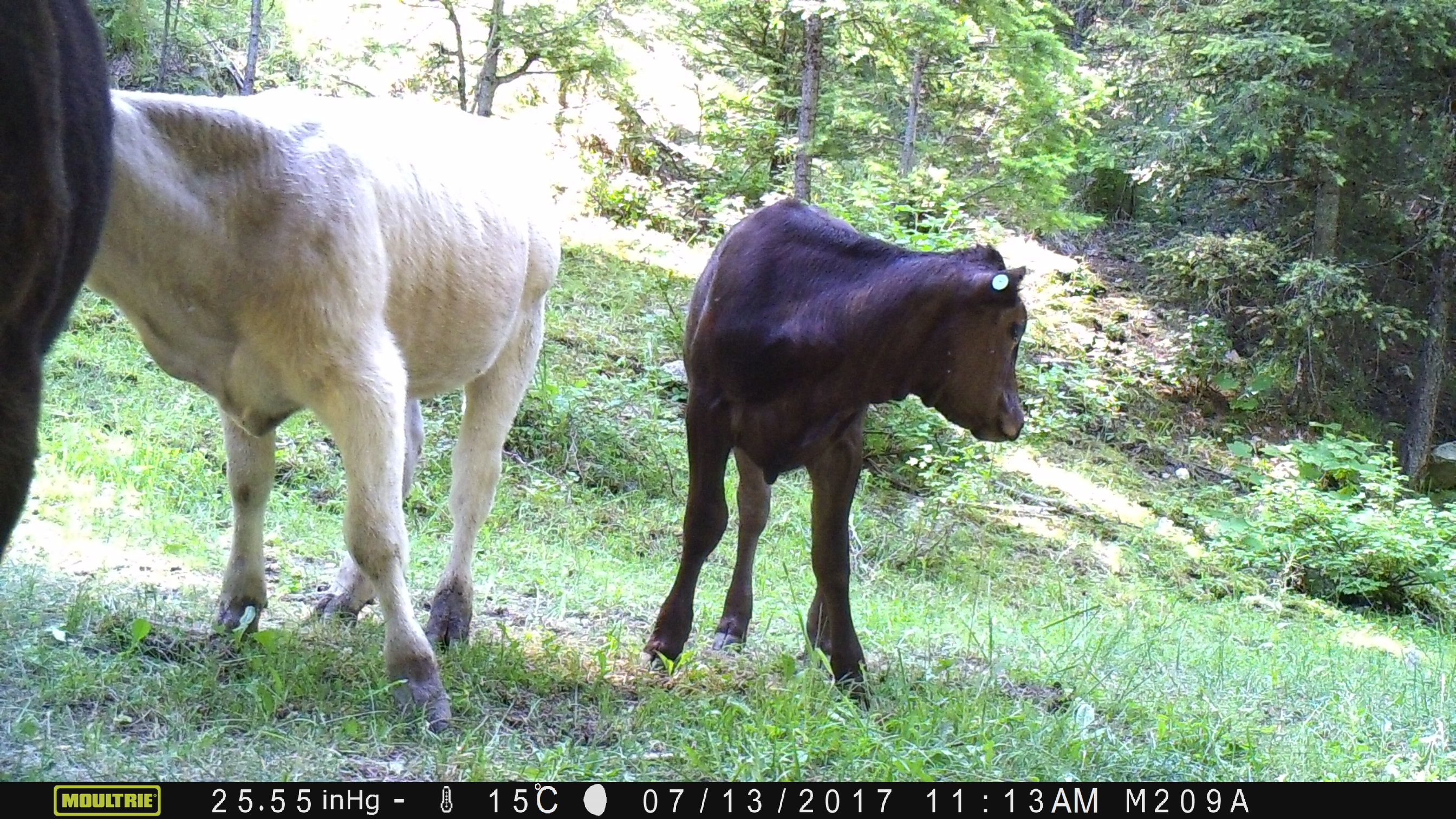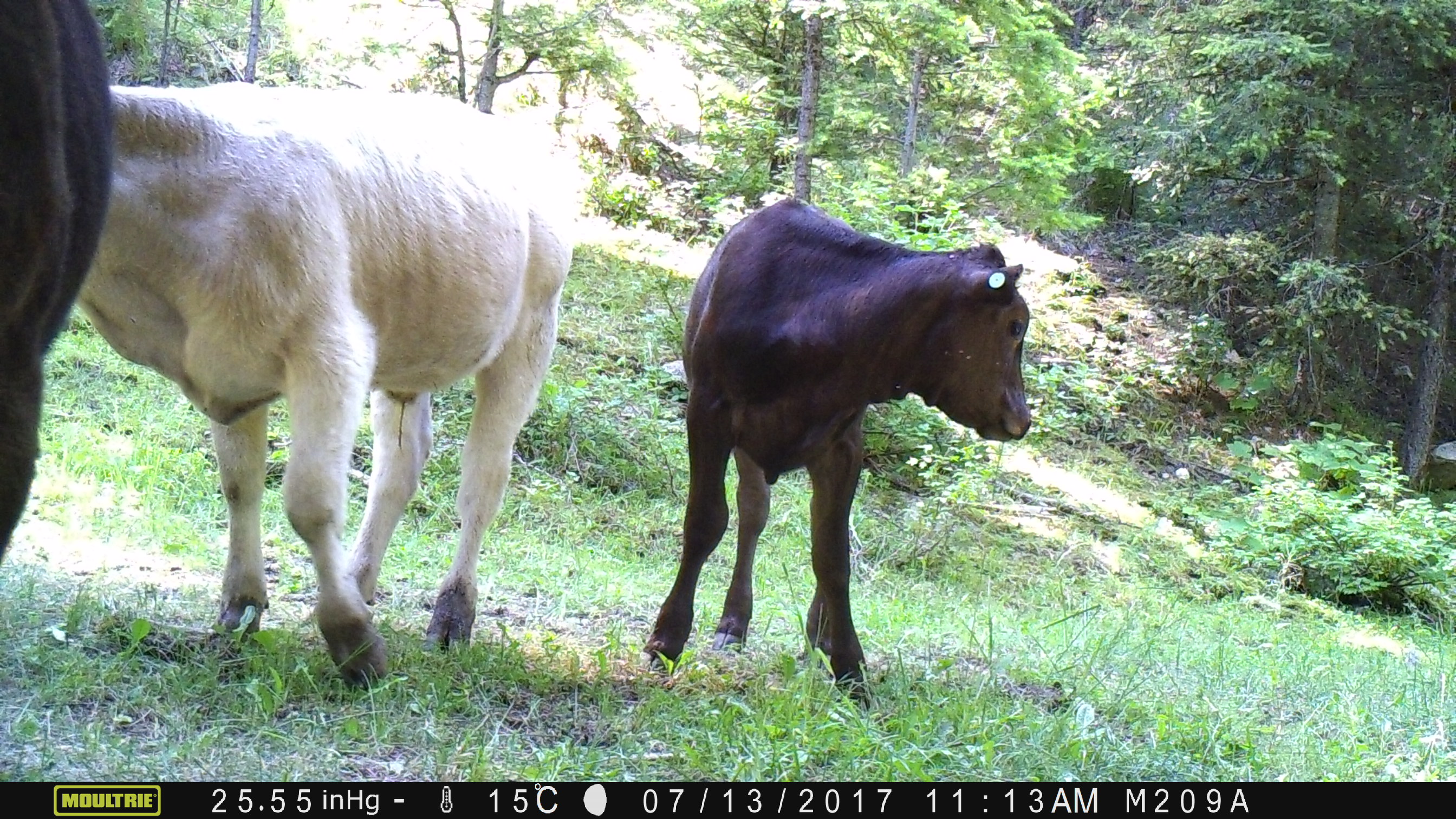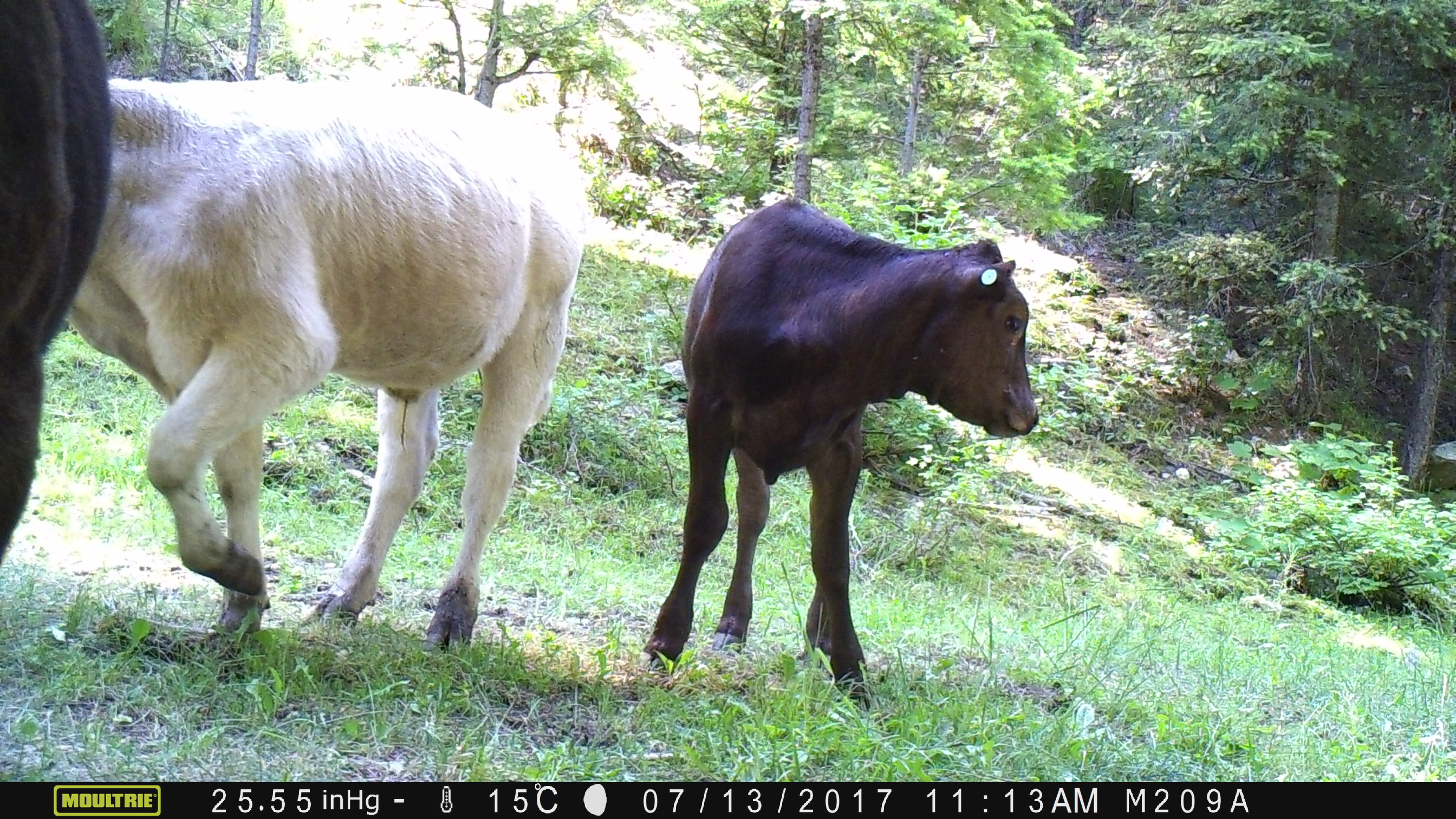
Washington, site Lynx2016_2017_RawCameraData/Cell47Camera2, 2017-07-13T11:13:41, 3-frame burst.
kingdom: Animalia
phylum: Chordata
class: Mammalia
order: Artiodactyla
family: Bovidae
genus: Bos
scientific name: Bos taurus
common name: domestic cattle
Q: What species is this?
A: Domestic cattle (Bos taurus).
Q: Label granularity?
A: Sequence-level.